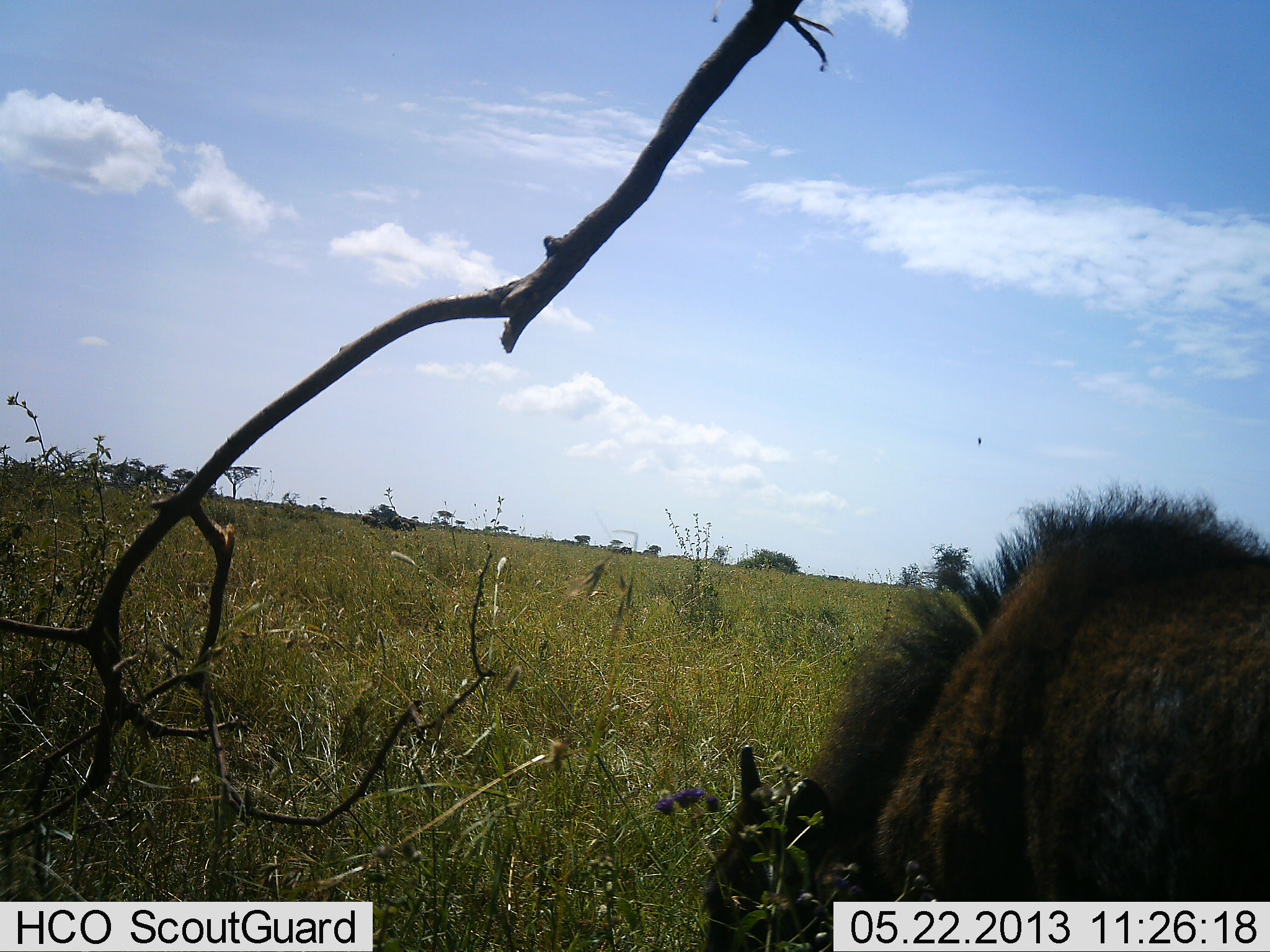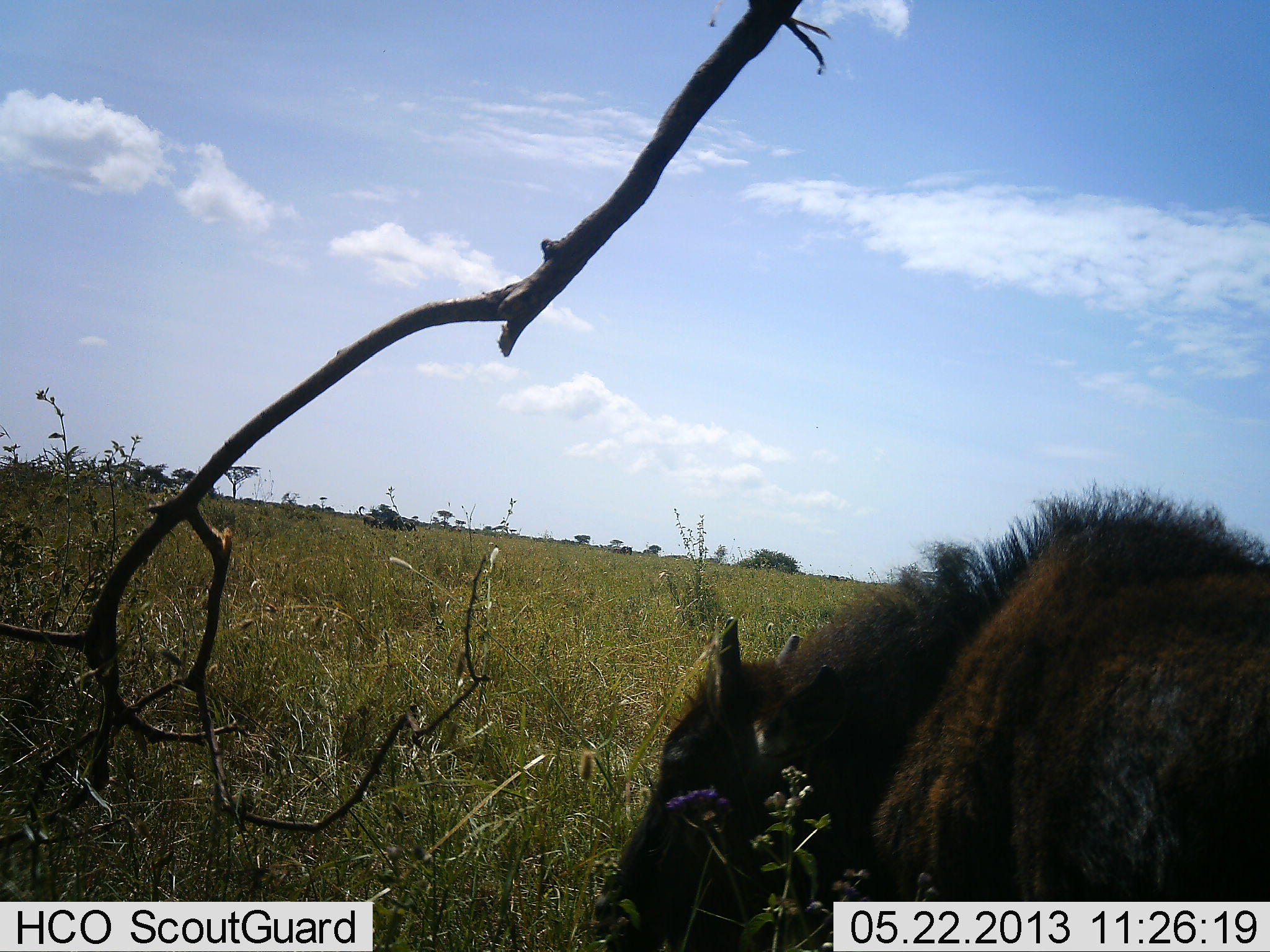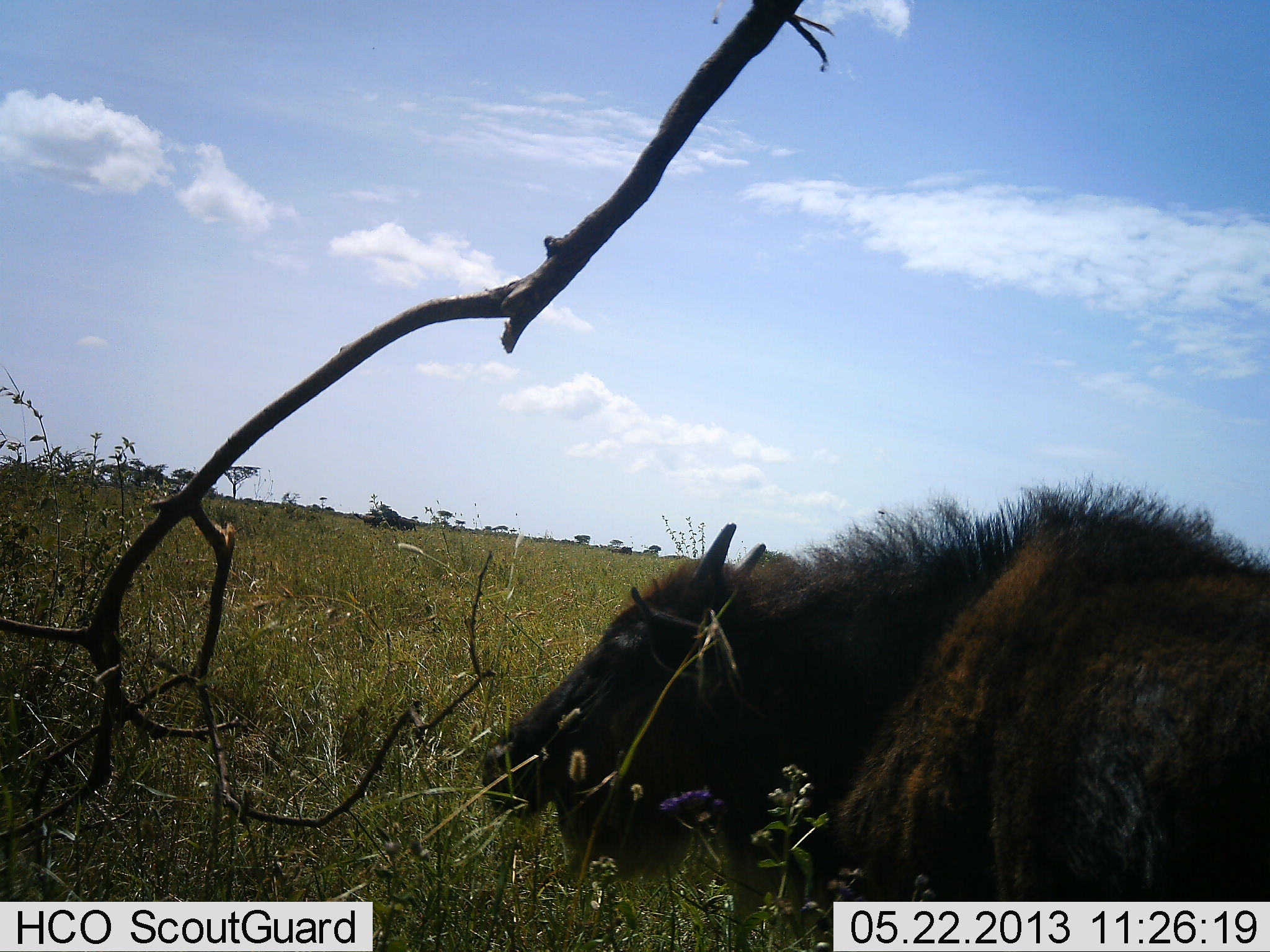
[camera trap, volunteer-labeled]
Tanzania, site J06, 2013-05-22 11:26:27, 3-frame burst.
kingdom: Animalia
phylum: Chordata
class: Mammalia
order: Artiodactyla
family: Bovidae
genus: Connochaetes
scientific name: Connochaetes taurinus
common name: blue wildebeest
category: wildebeest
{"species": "wildebeest (blue wildebeest) (Connochaetes taurinus)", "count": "1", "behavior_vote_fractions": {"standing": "33%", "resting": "17%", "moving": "6%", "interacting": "0%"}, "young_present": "67%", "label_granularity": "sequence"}